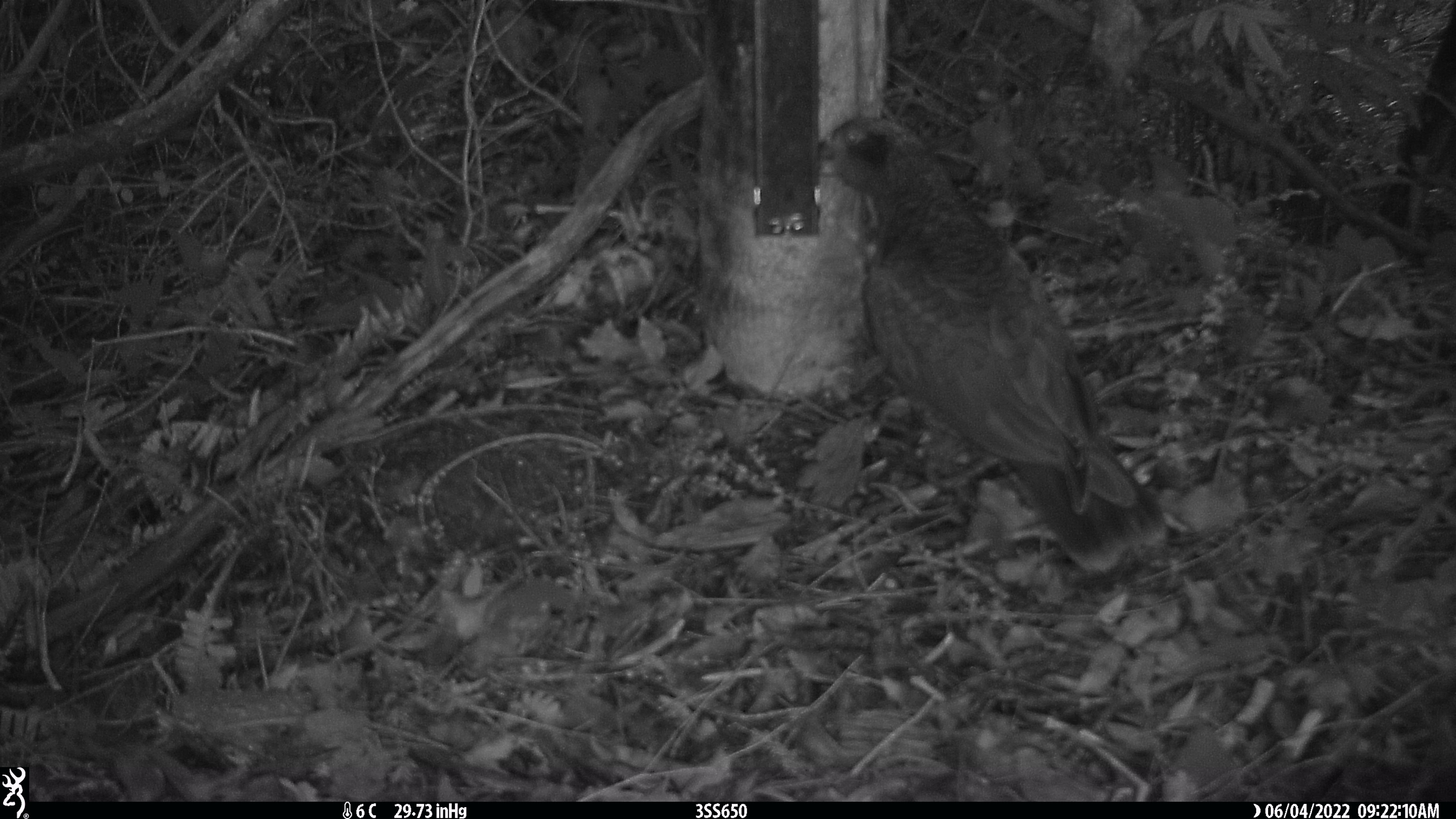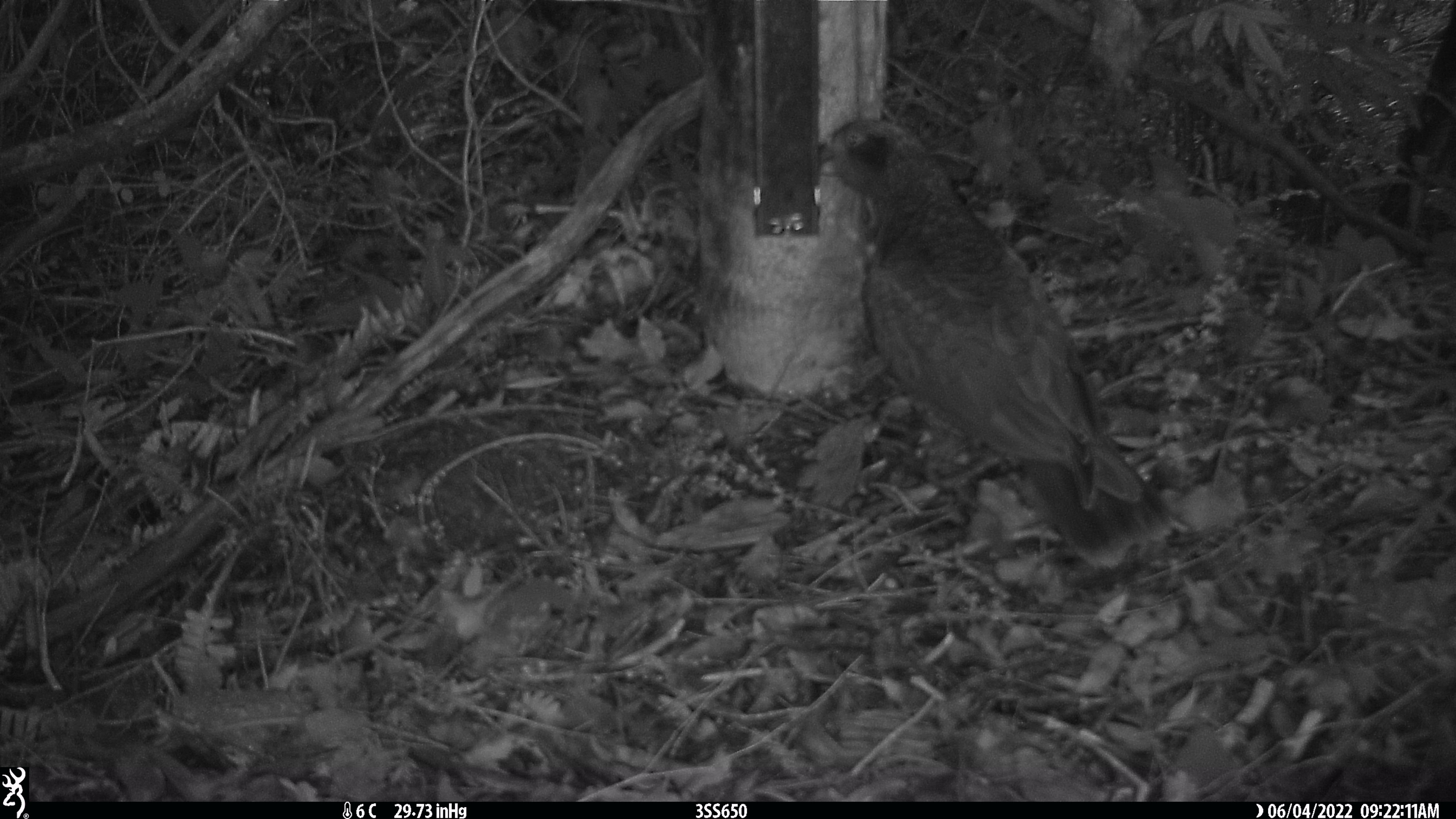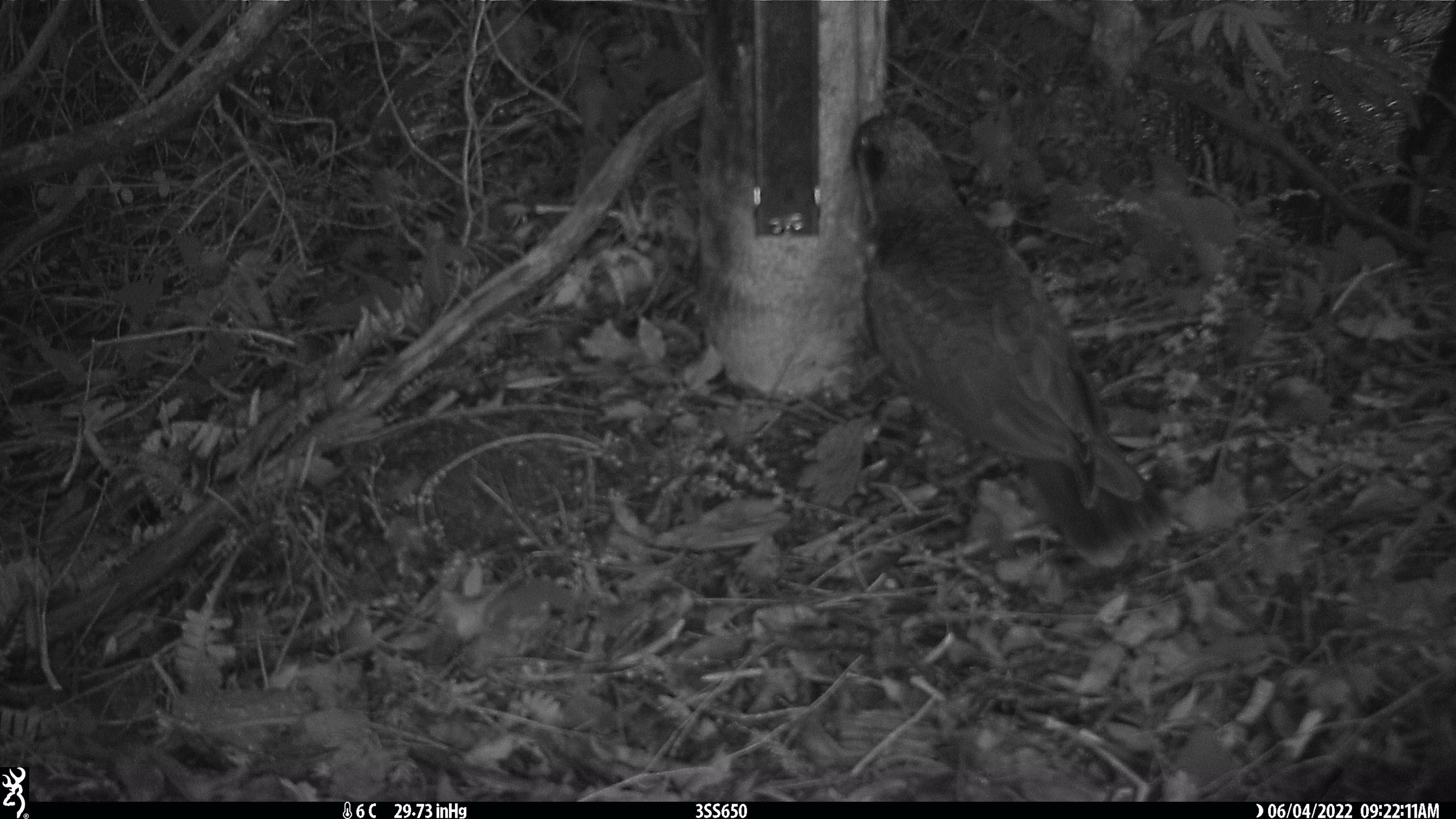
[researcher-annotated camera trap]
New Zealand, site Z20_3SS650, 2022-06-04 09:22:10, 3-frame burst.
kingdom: Animalia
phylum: Chordata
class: Aves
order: Psittaciformes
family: Strigopidae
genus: Nestor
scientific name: Nestor notabilis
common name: kea